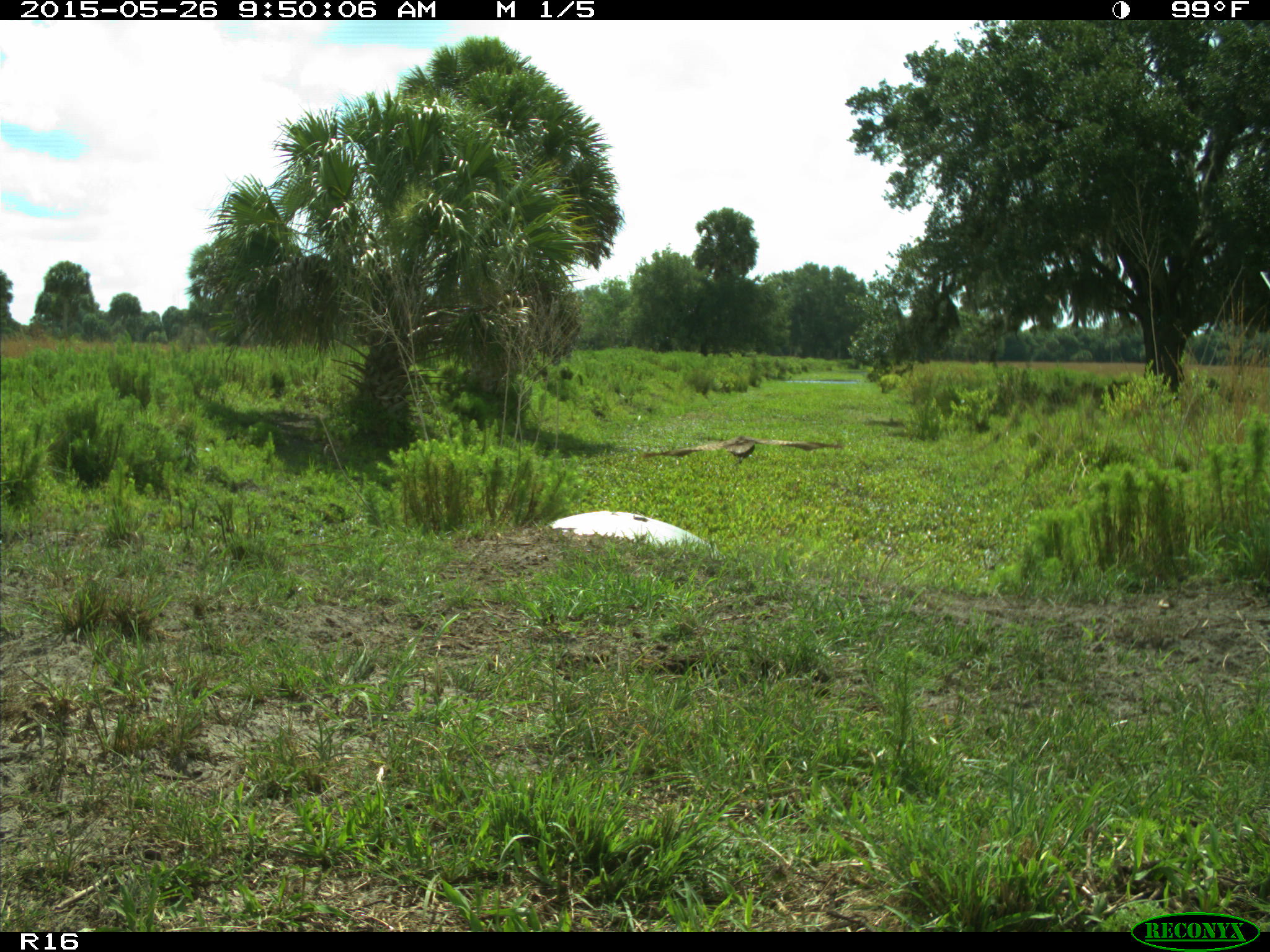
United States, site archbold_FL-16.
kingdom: Animalia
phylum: Chordata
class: Aves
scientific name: Aves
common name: birds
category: unidentified bird